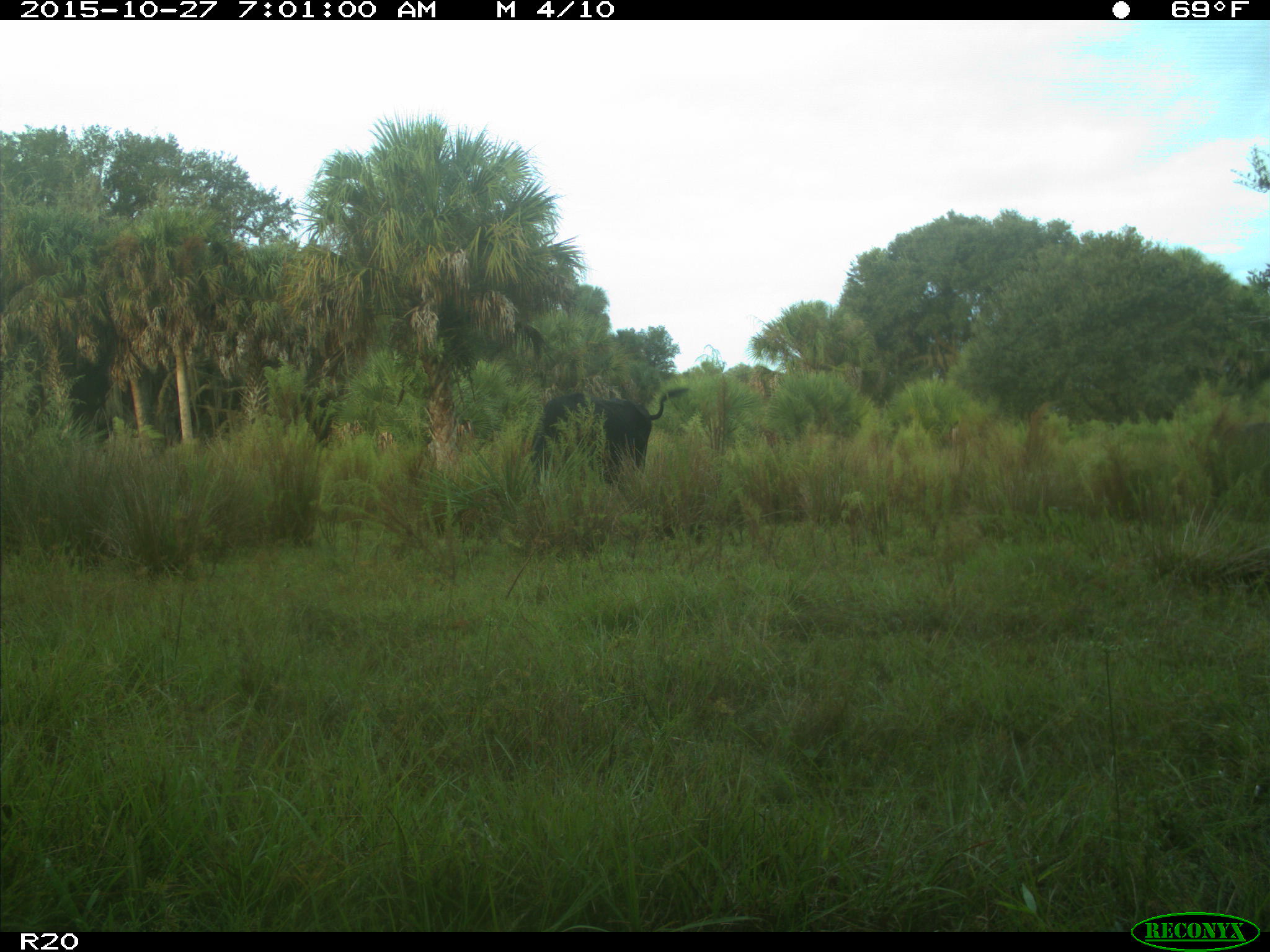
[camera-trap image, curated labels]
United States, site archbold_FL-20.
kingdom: Animalia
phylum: Chordata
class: Mammalia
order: Artiodactyla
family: Bovidae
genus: Bos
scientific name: Bos taurus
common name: domestic cow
Bos taurus (domestic cow).